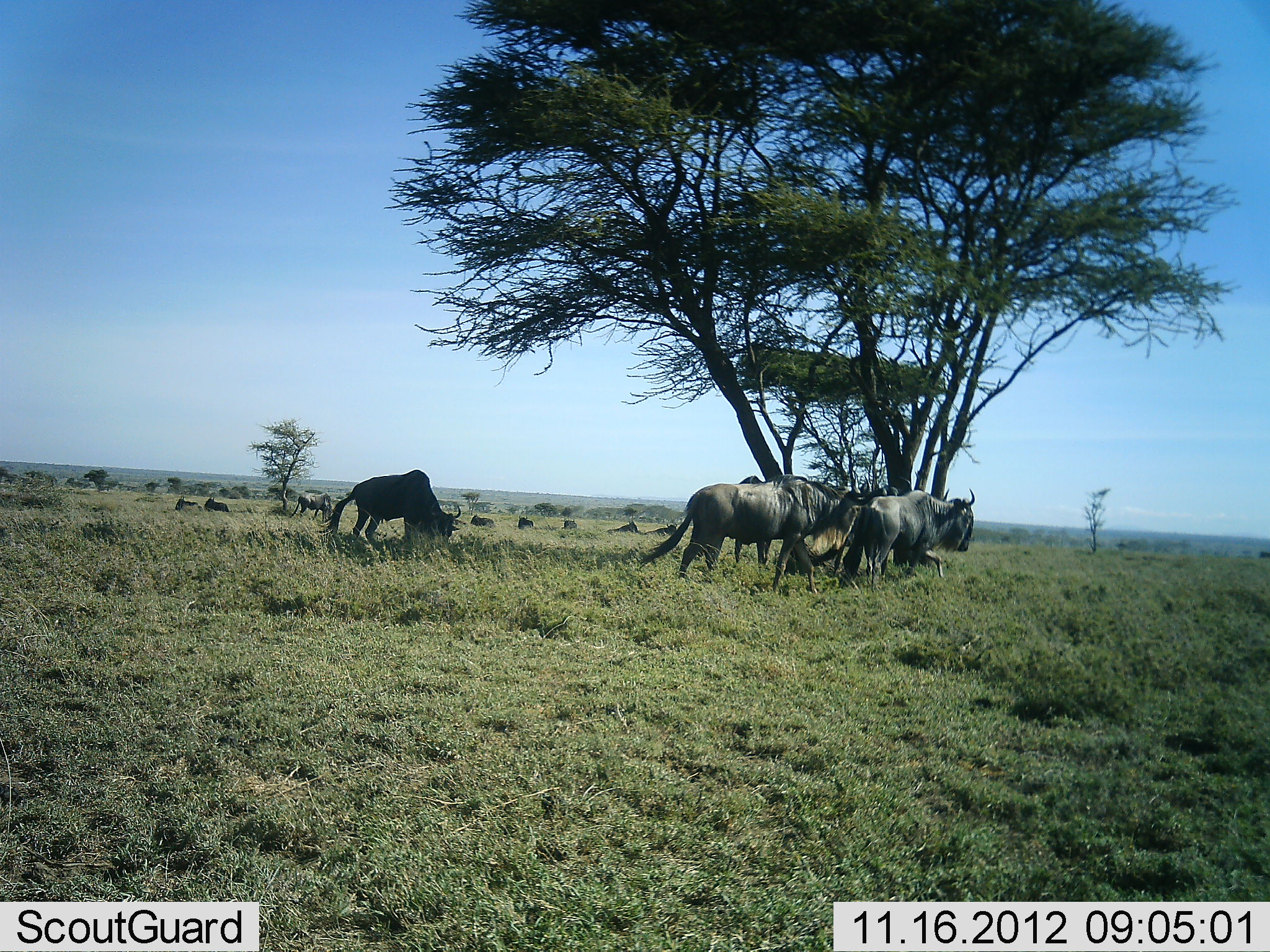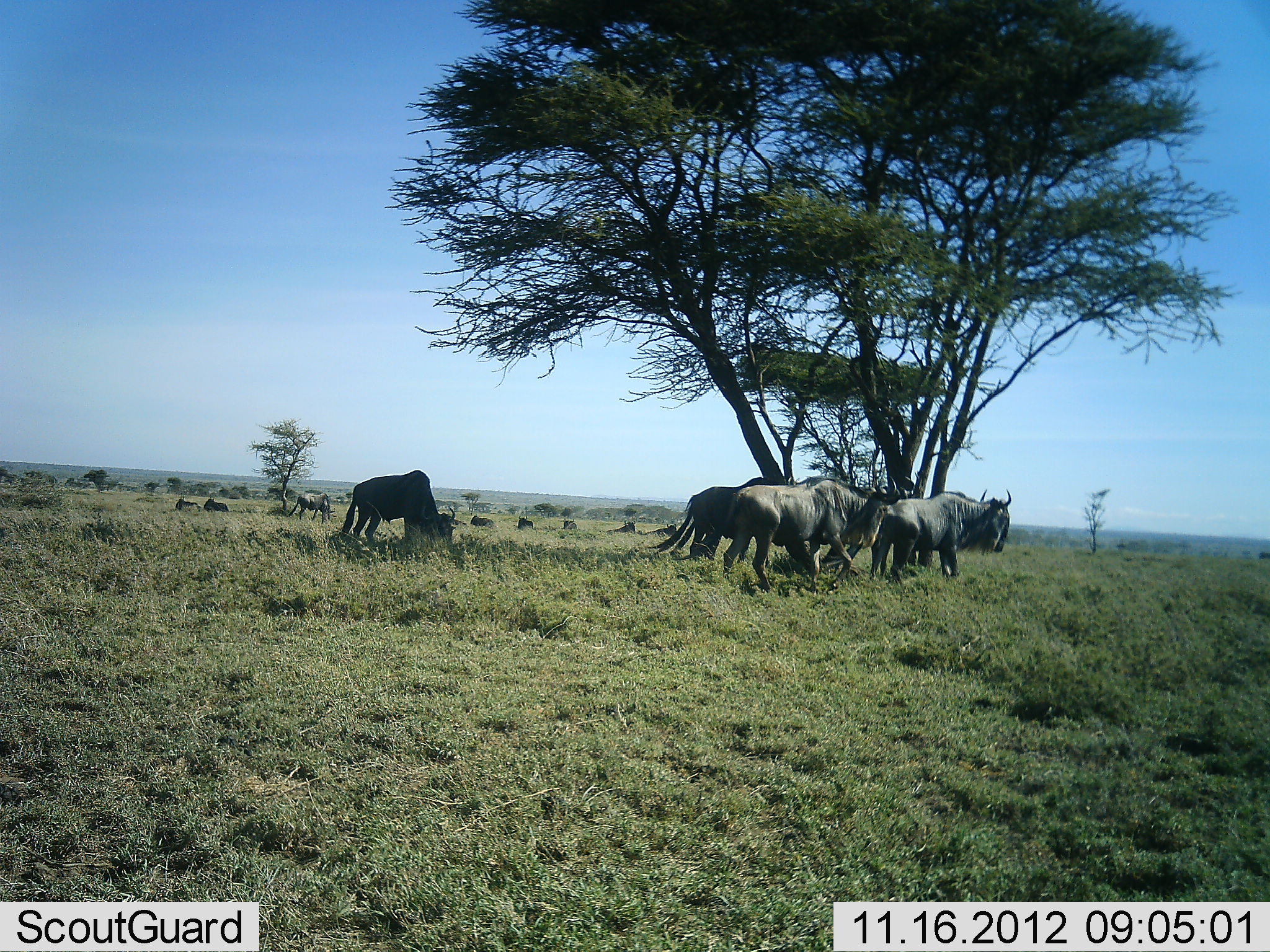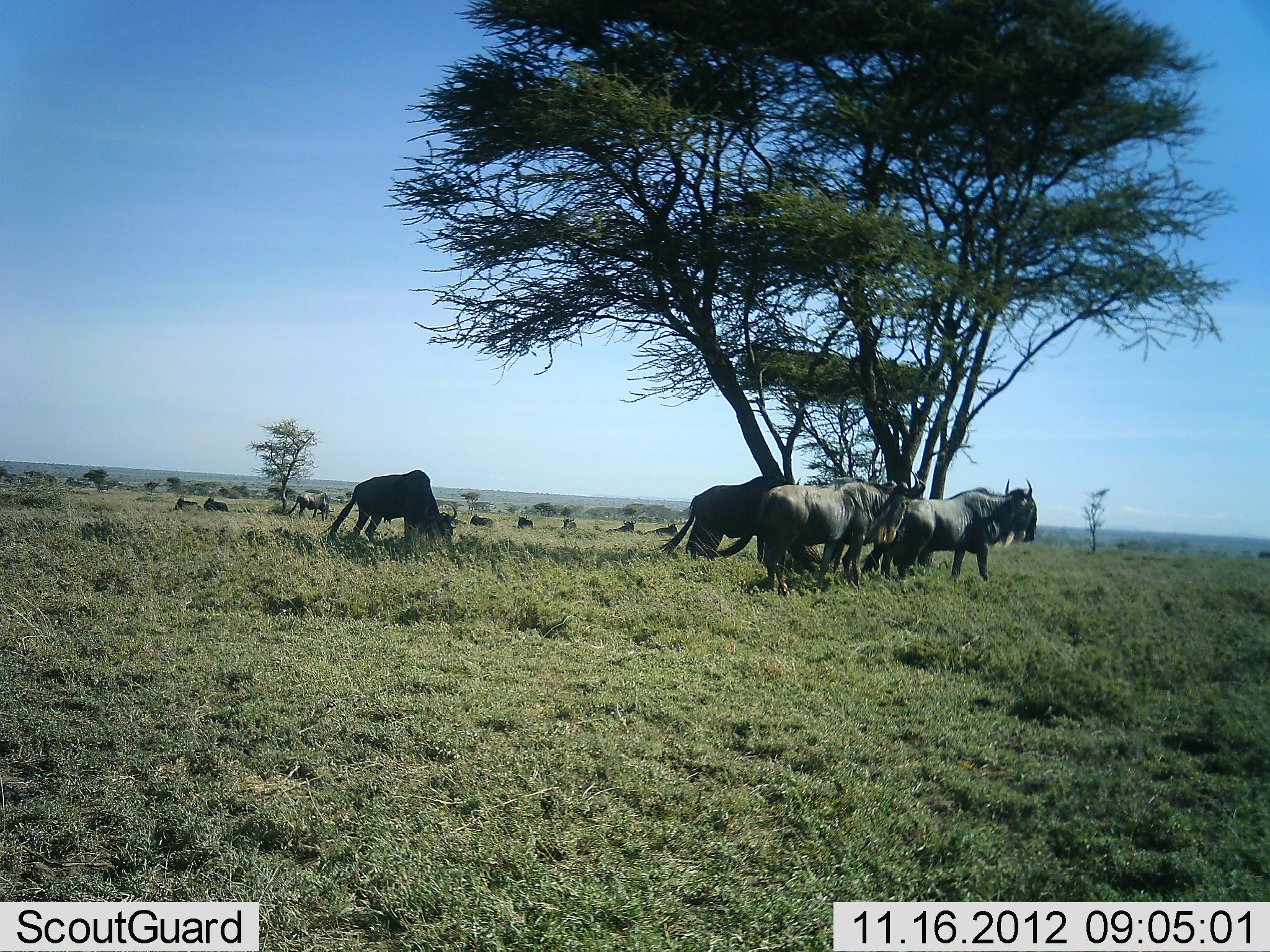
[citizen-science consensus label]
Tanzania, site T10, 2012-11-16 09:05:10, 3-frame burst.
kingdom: Animalia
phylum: Chordata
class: Mammalia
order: Artiodactyla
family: Bovidae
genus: Connochaetes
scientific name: Connochaetes taurinus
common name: blue wildebeest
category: wildebeest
Wildebeest (blue wildebeest) (Connochaetes taurinus), count 11-50. Behavior (volunteer vote fractions): standing 50%, resting 70%, moving 100%, interacting 0%. Young present (vote fraction): 0%. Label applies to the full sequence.